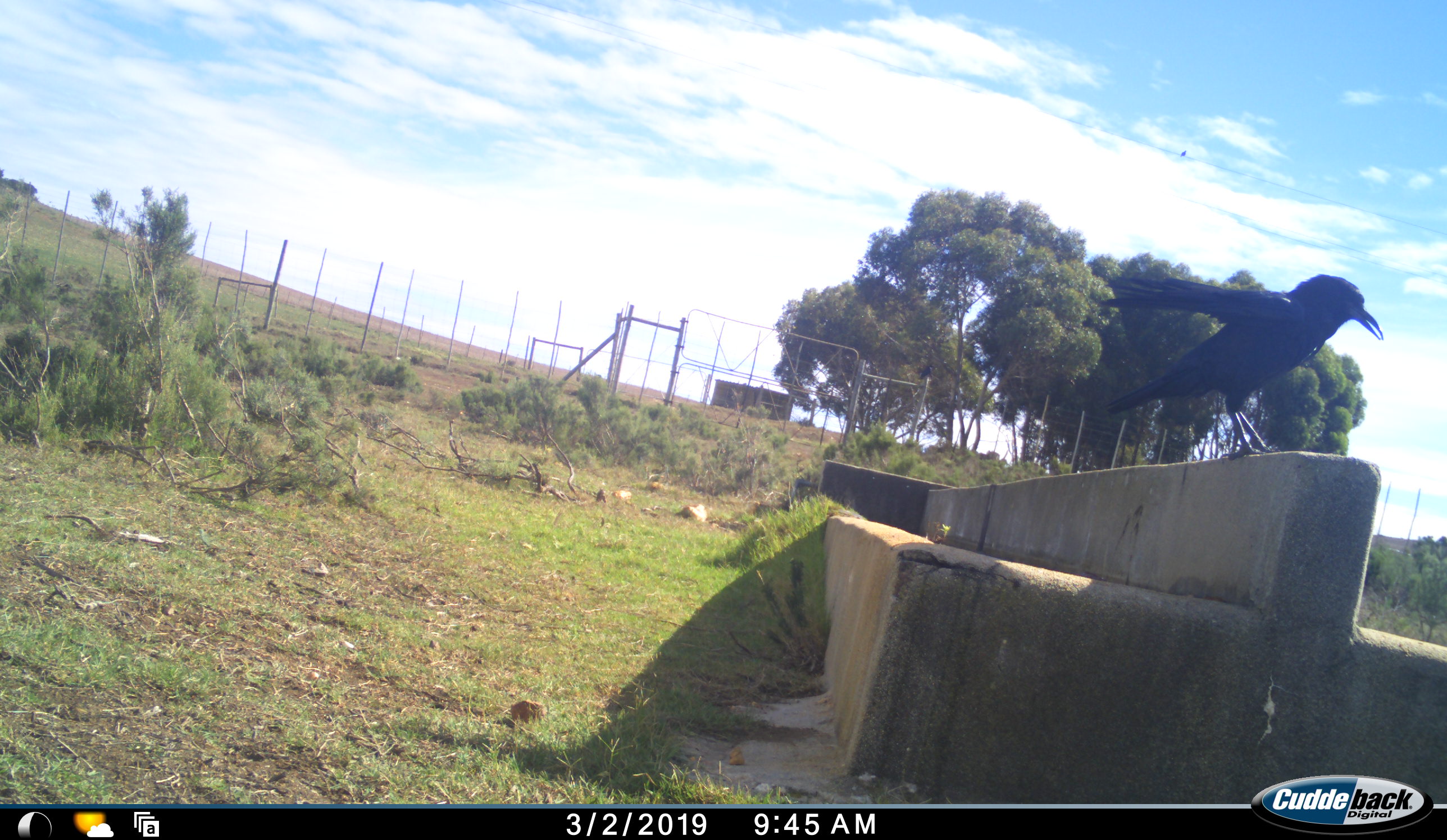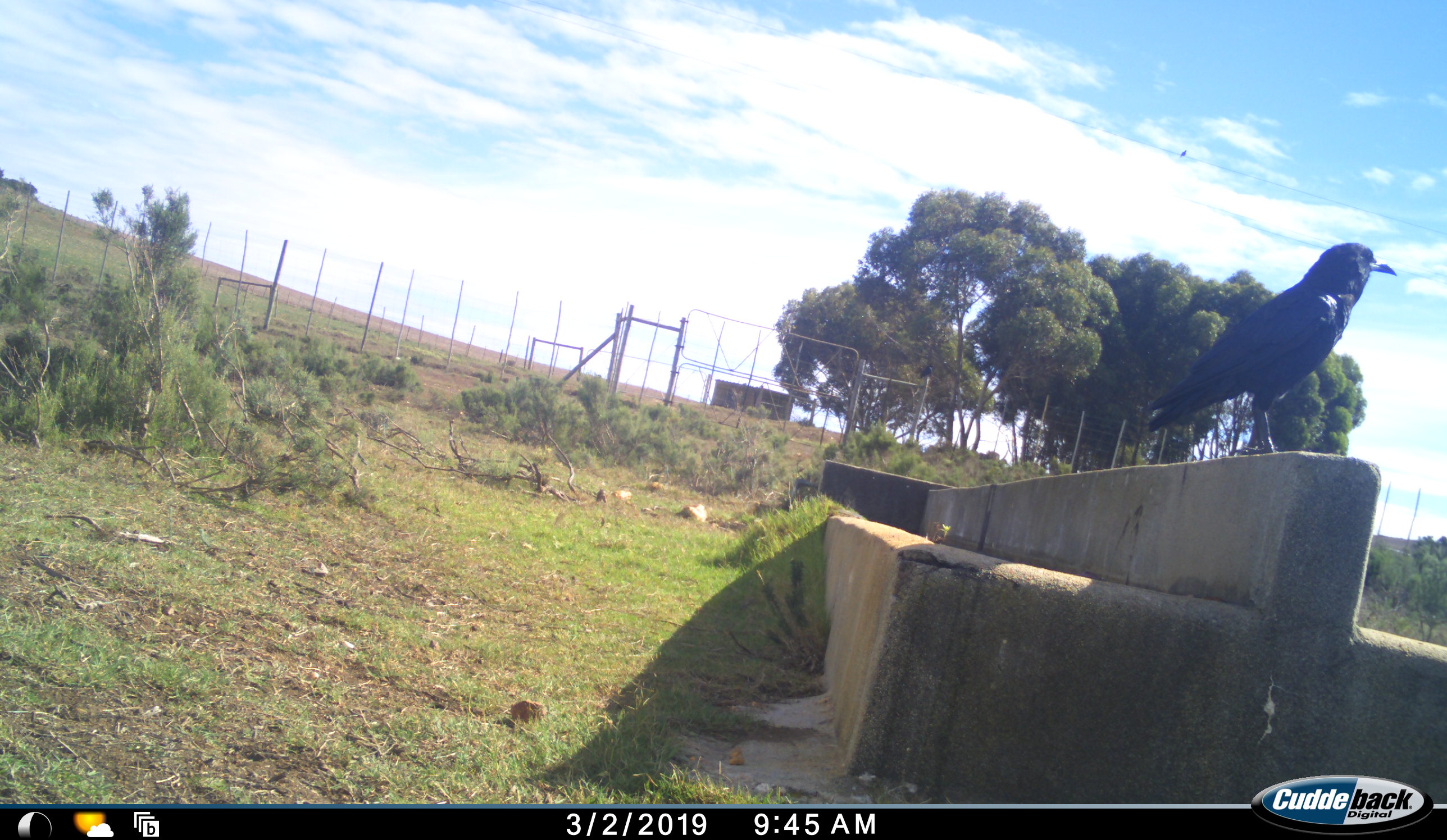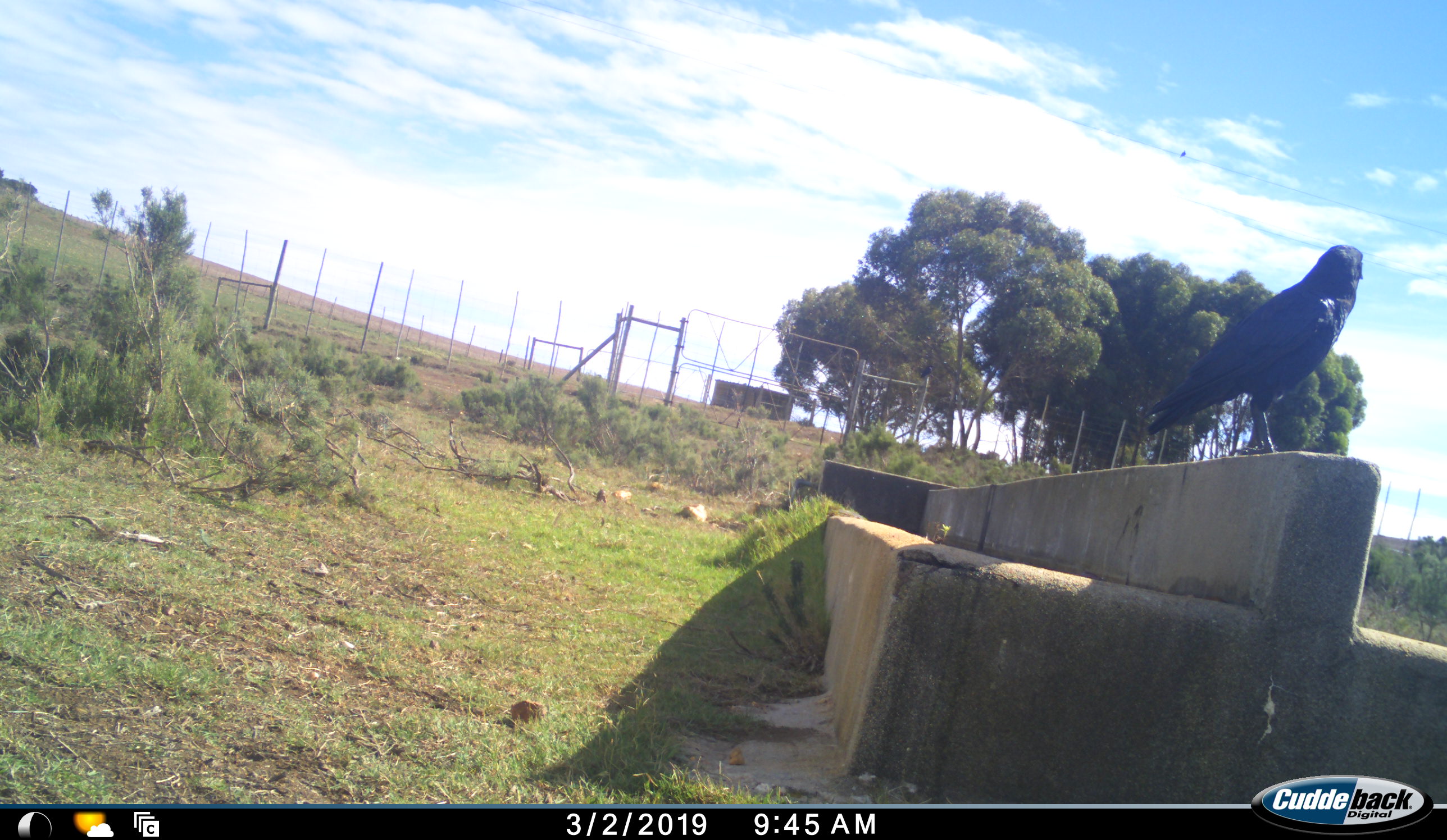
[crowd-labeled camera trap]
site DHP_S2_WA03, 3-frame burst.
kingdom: Animalia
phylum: Chordata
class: Aves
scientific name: Aves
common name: bird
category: birdother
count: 1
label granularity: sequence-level